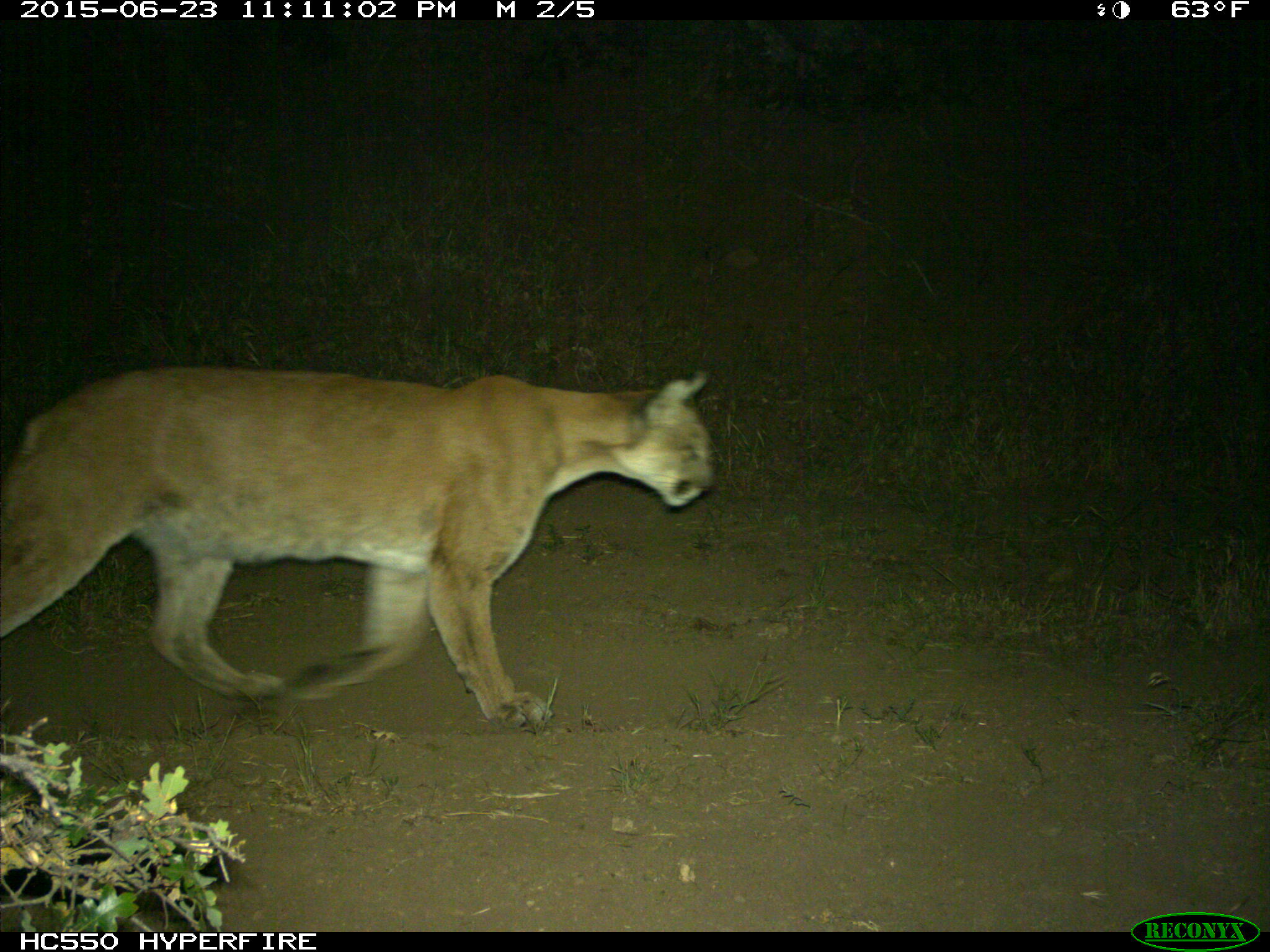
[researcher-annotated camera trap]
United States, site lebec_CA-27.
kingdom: Animalia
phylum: Chordata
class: Mammalia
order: Carnivora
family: Felidae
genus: Puma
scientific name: Puma concolor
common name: mountain lion